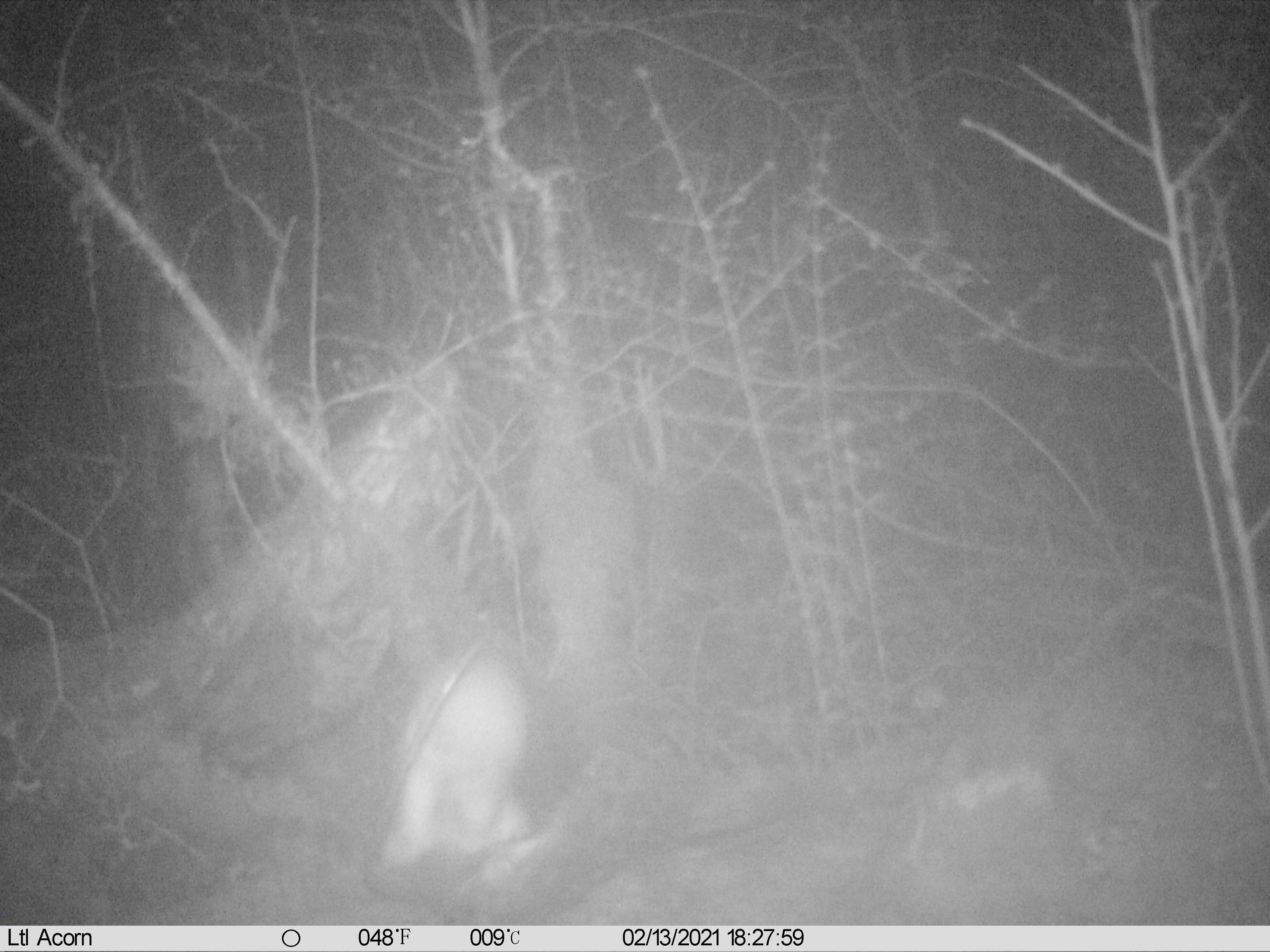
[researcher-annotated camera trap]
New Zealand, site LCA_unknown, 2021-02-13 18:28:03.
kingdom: Animalia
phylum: Chordata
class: Mammalia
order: Carnivora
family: Mustelidae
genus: Mustela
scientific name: Mustela erminea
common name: stoat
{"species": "stoat (Mustela erminea)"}